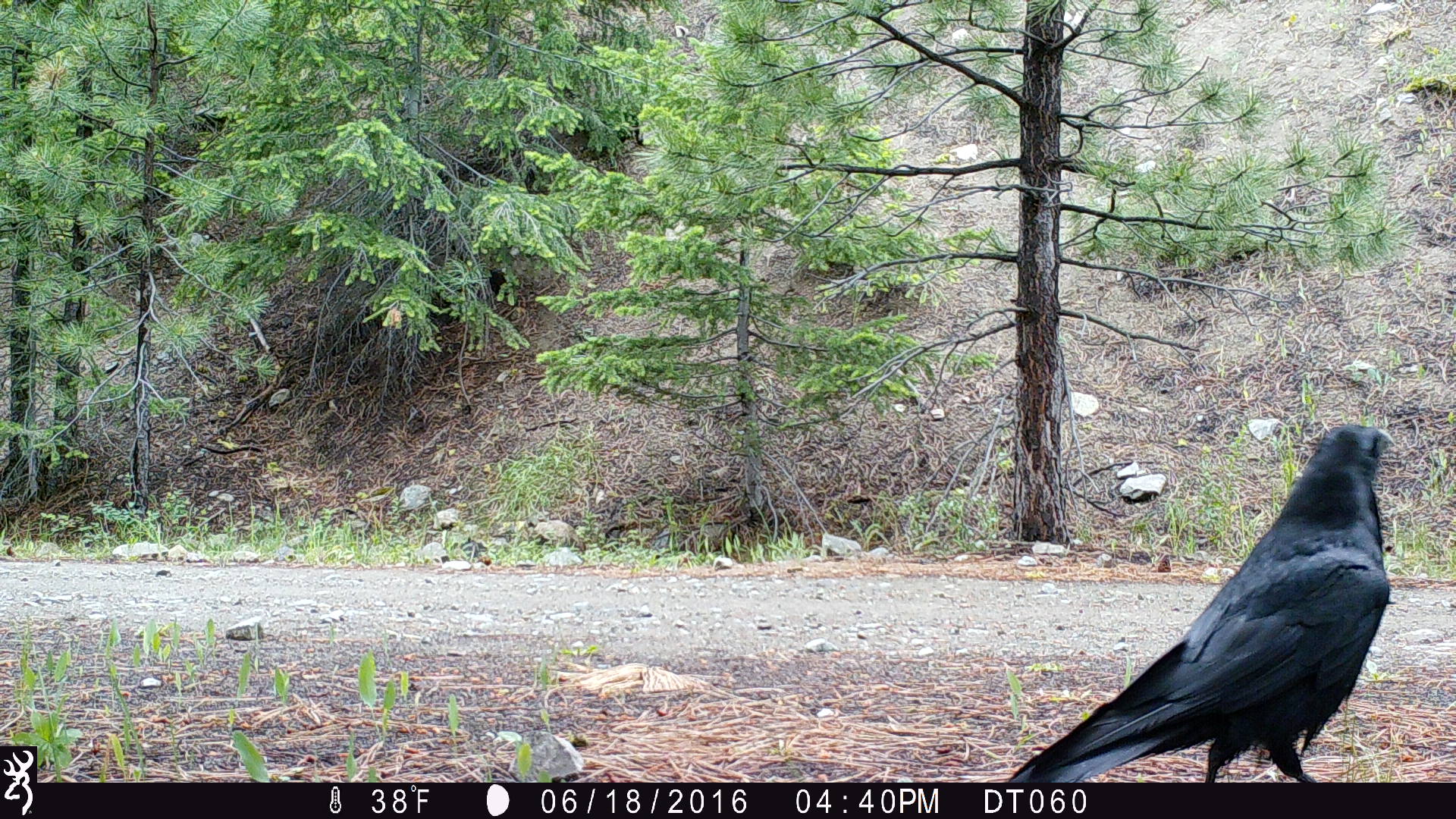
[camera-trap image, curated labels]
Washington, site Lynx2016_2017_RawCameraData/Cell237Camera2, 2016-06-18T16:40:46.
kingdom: Animalia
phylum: Chordata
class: Aves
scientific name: Aves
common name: birds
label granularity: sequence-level